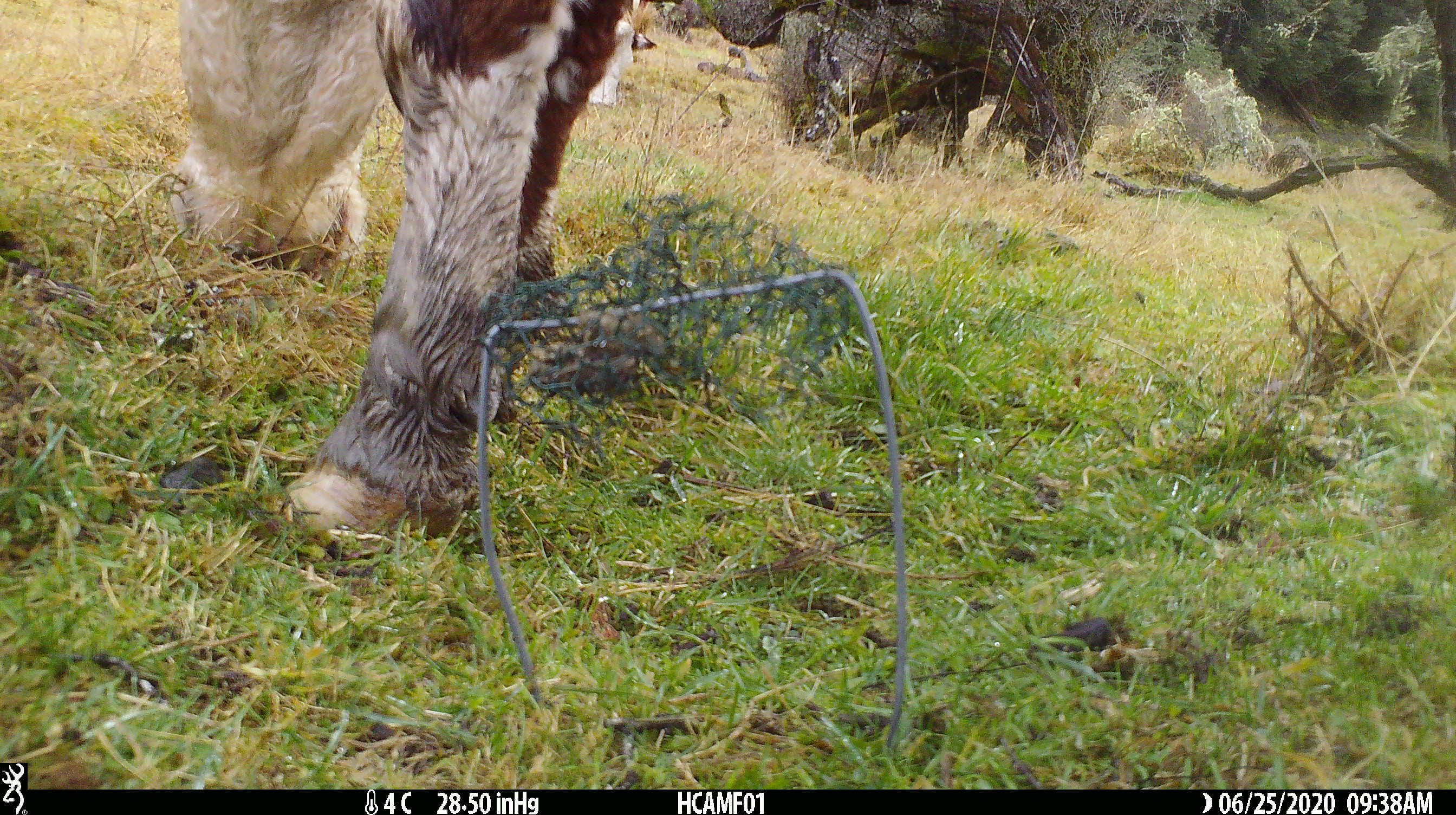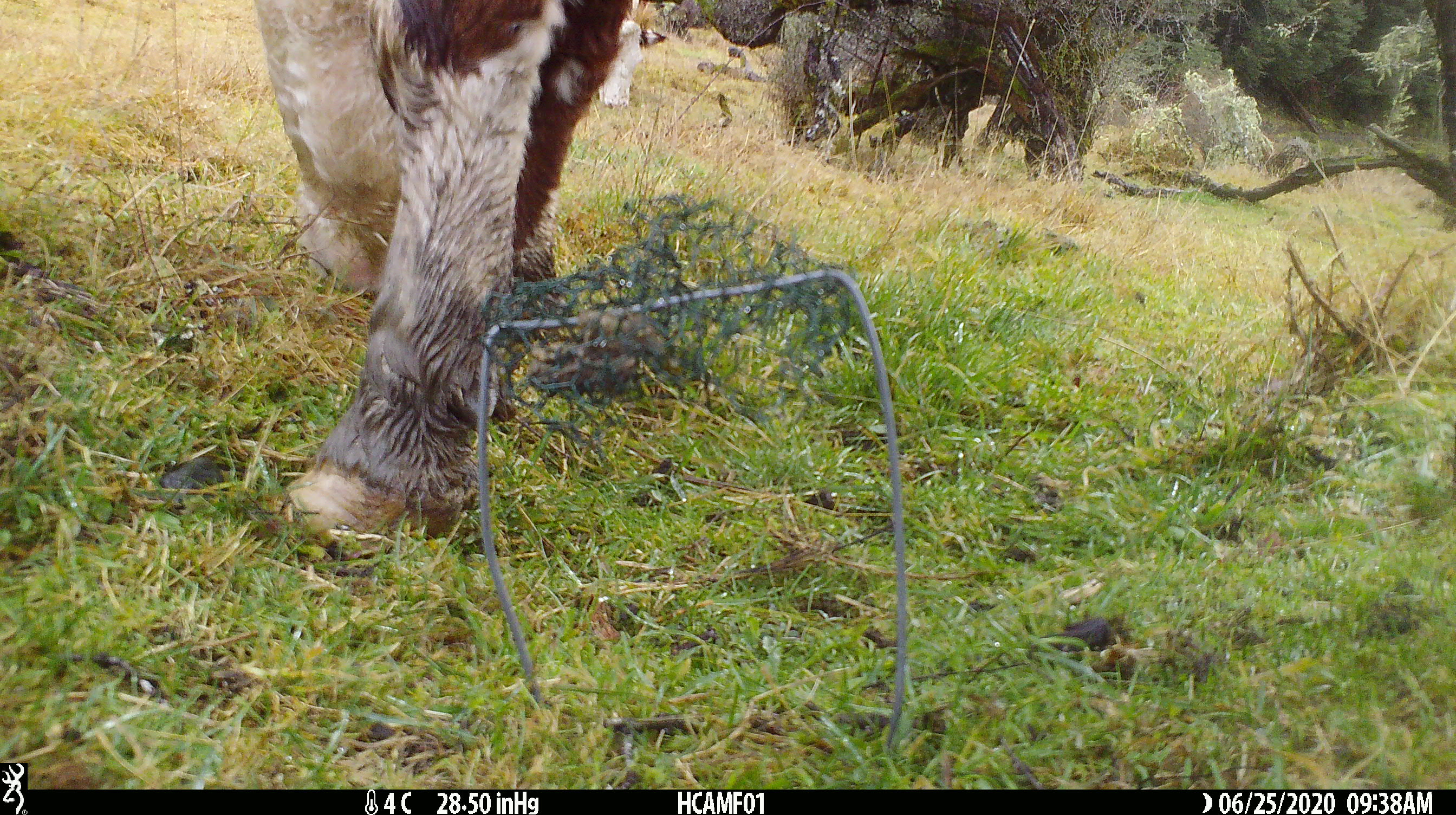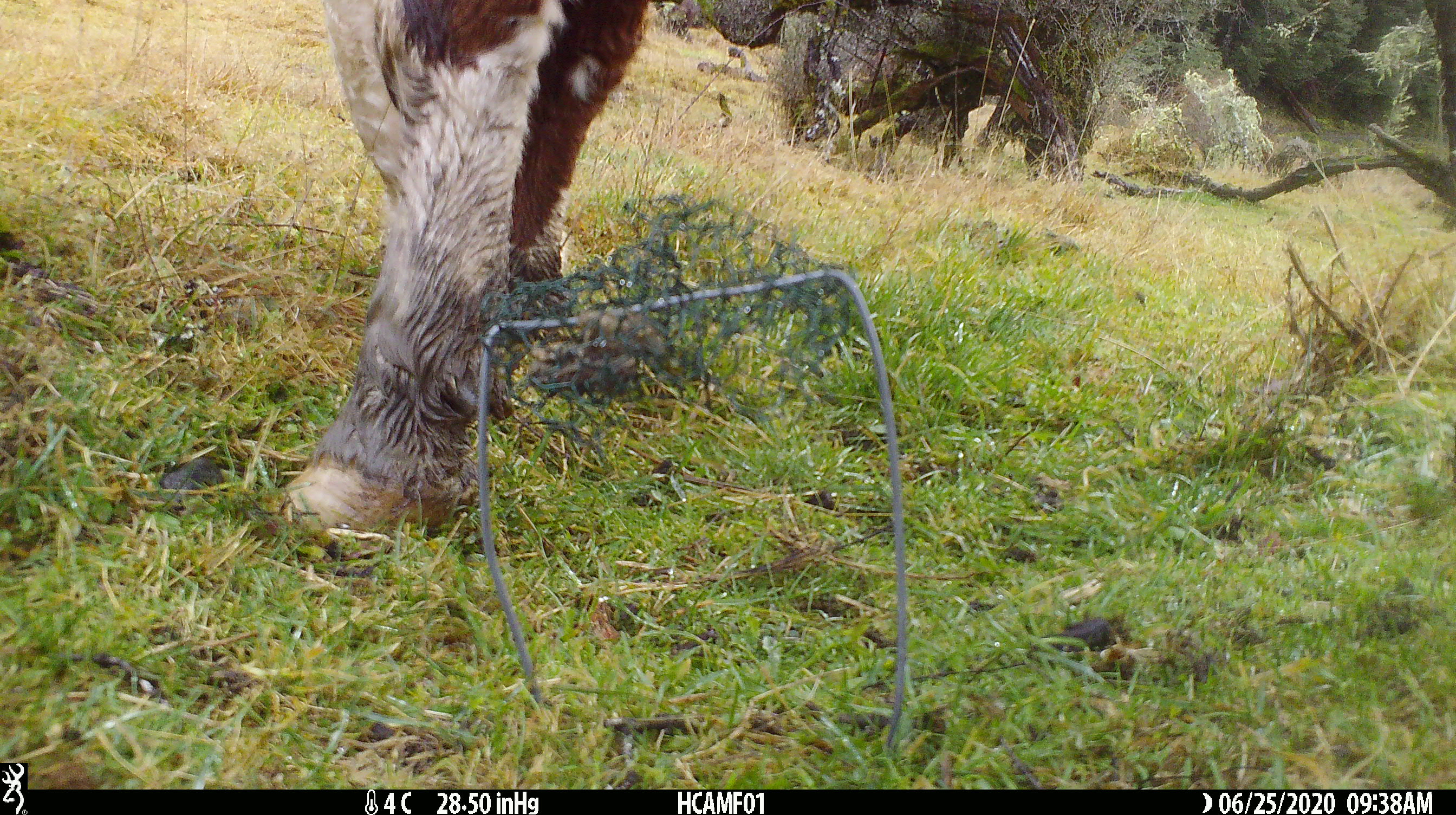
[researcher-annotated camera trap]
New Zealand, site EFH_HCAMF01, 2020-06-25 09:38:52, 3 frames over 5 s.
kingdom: Animalia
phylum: Chordata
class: Mammalia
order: Artiodactyla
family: Bovidae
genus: Bos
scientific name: Bos taurus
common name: domestic cow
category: cow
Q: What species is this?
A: Cow (domestic cow) (Bos taurus).